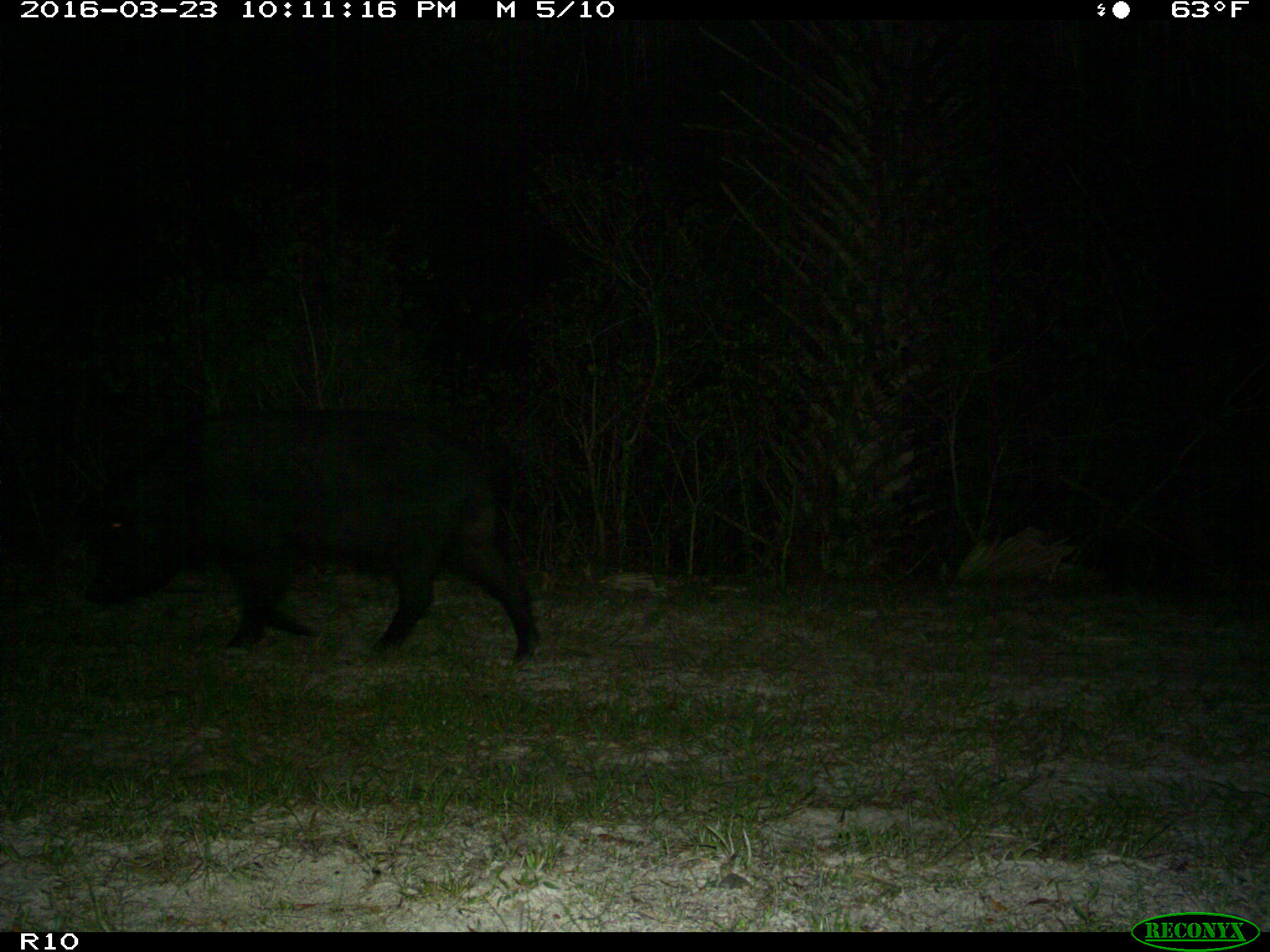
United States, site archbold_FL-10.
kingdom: Animalia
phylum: Chordata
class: Mammalia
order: Artiodactyla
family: Suidae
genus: Sus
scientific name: Sus scrofa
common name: wild boar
Sus scrofa (wild boar).